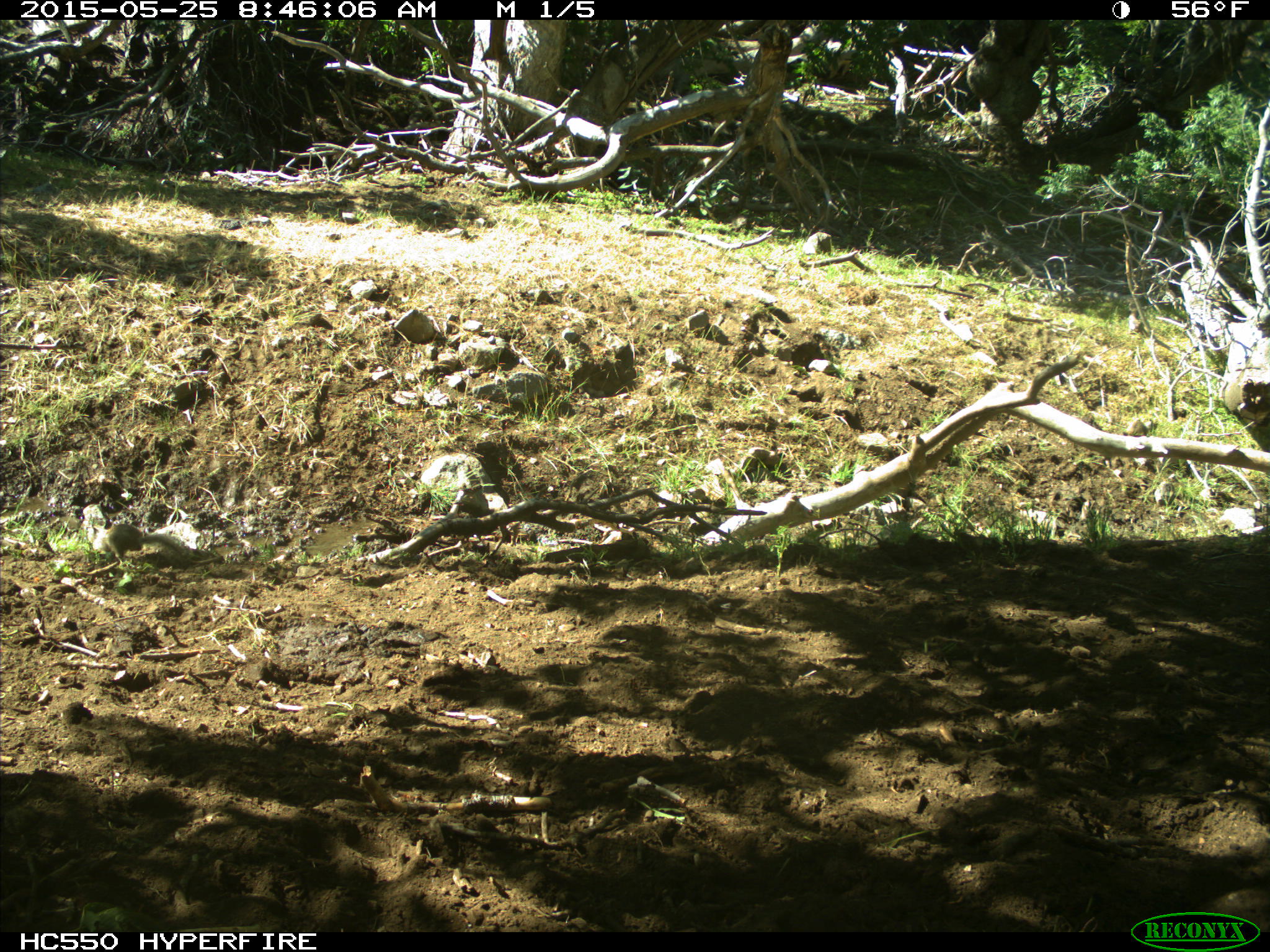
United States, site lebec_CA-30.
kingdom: Animalia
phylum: Chordata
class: Mammalia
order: Rodentia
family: Sciuridae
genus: Otospermophilus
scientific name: Otospermophilus beecheyi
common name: california ground squirrel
Otospermophilus beecheyi (california ground squirrel).